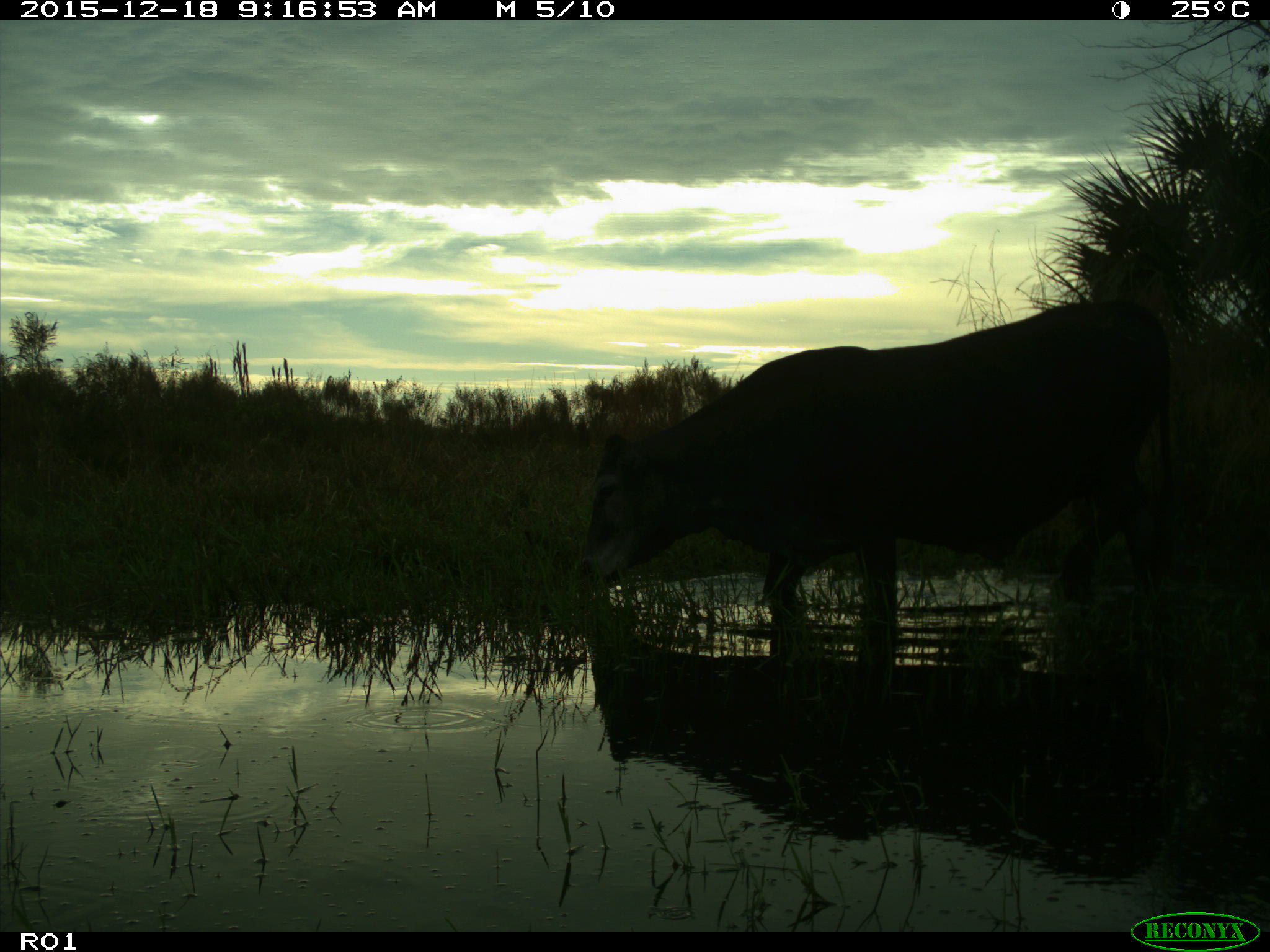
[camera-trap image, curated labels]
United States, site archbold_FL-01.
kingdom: Animalia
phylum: Chordata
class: Mammalia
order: Artiodactyla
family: Bovidae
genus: Bos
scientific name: Bos taurus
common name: domestic cow